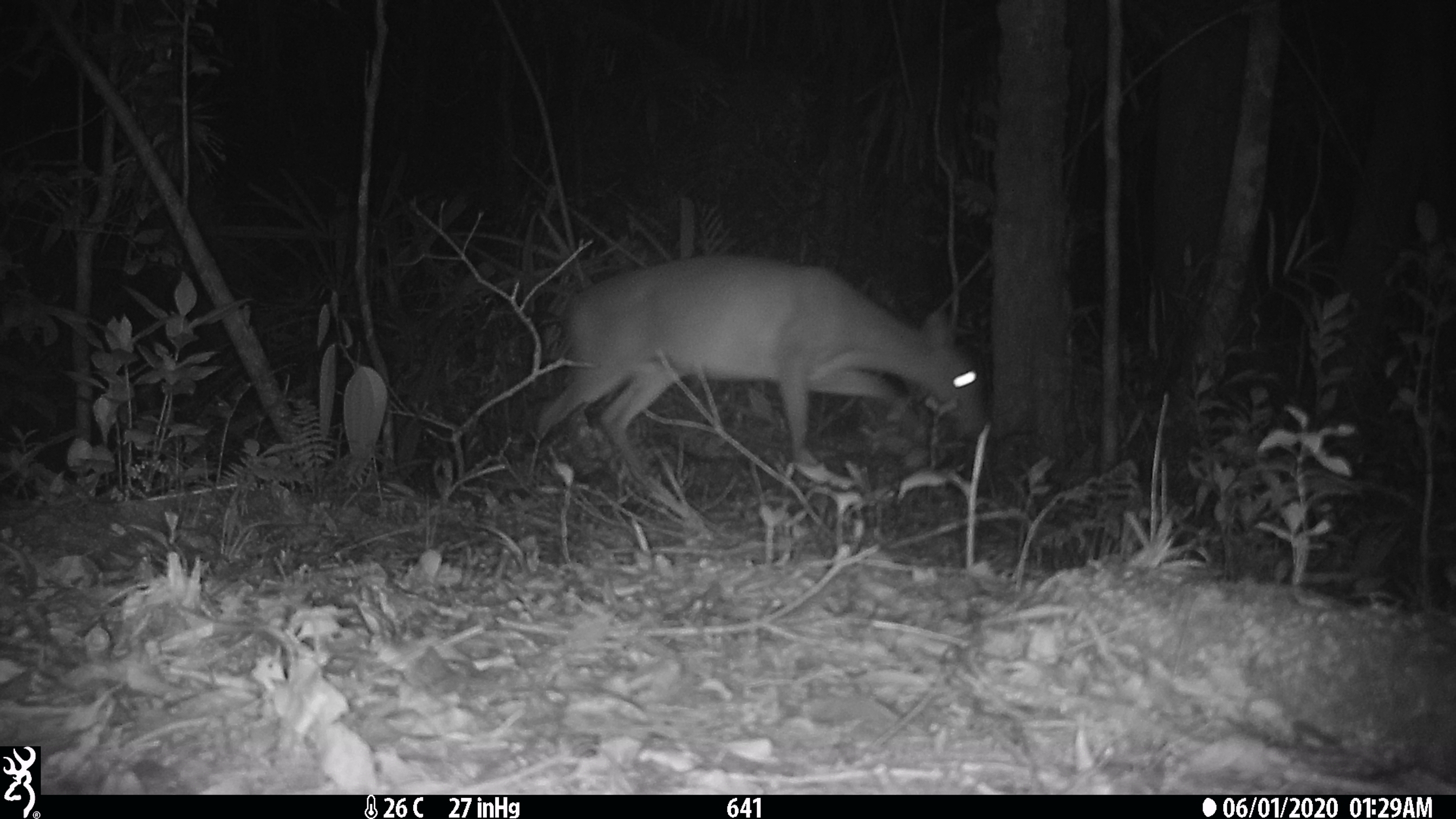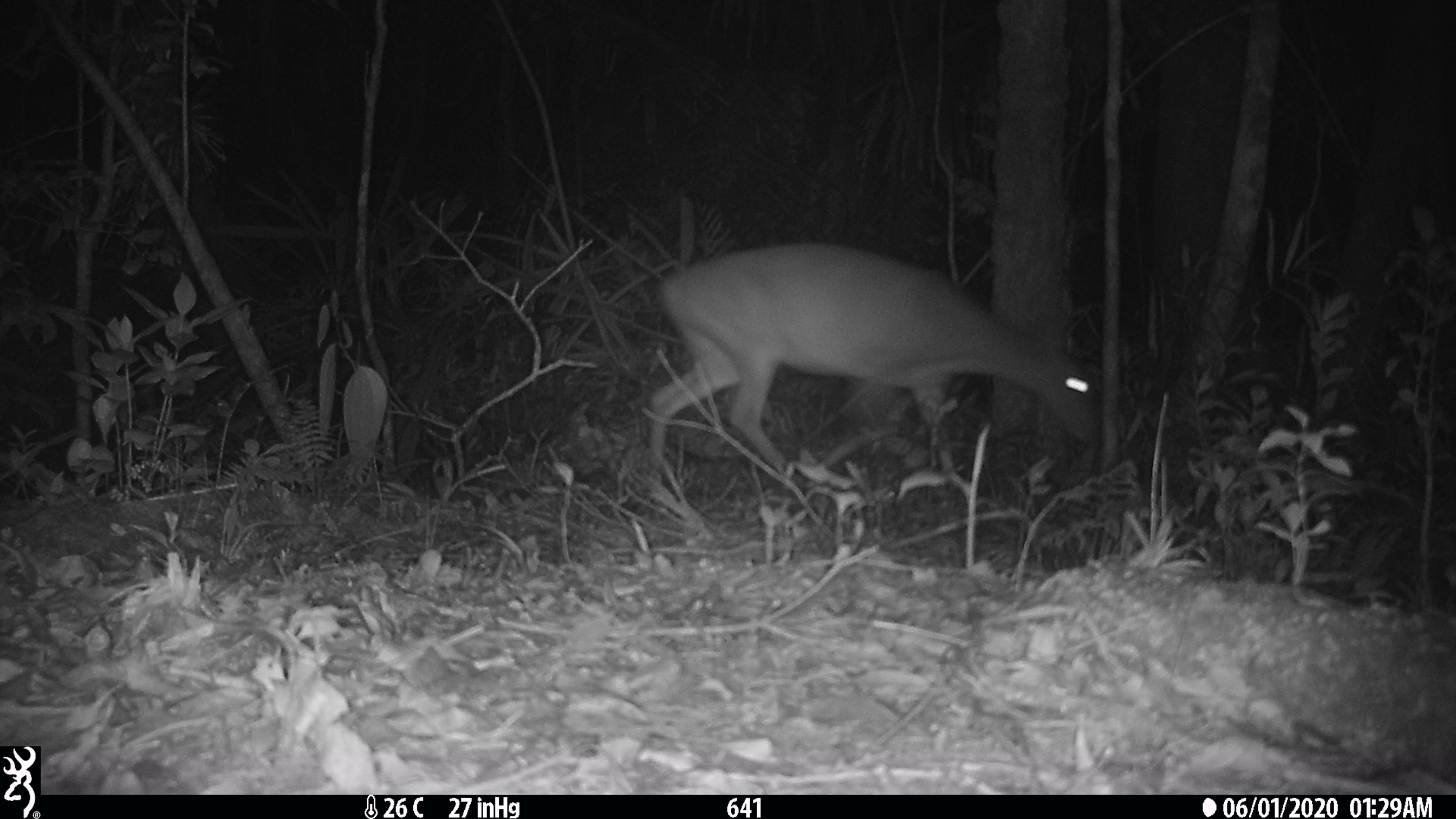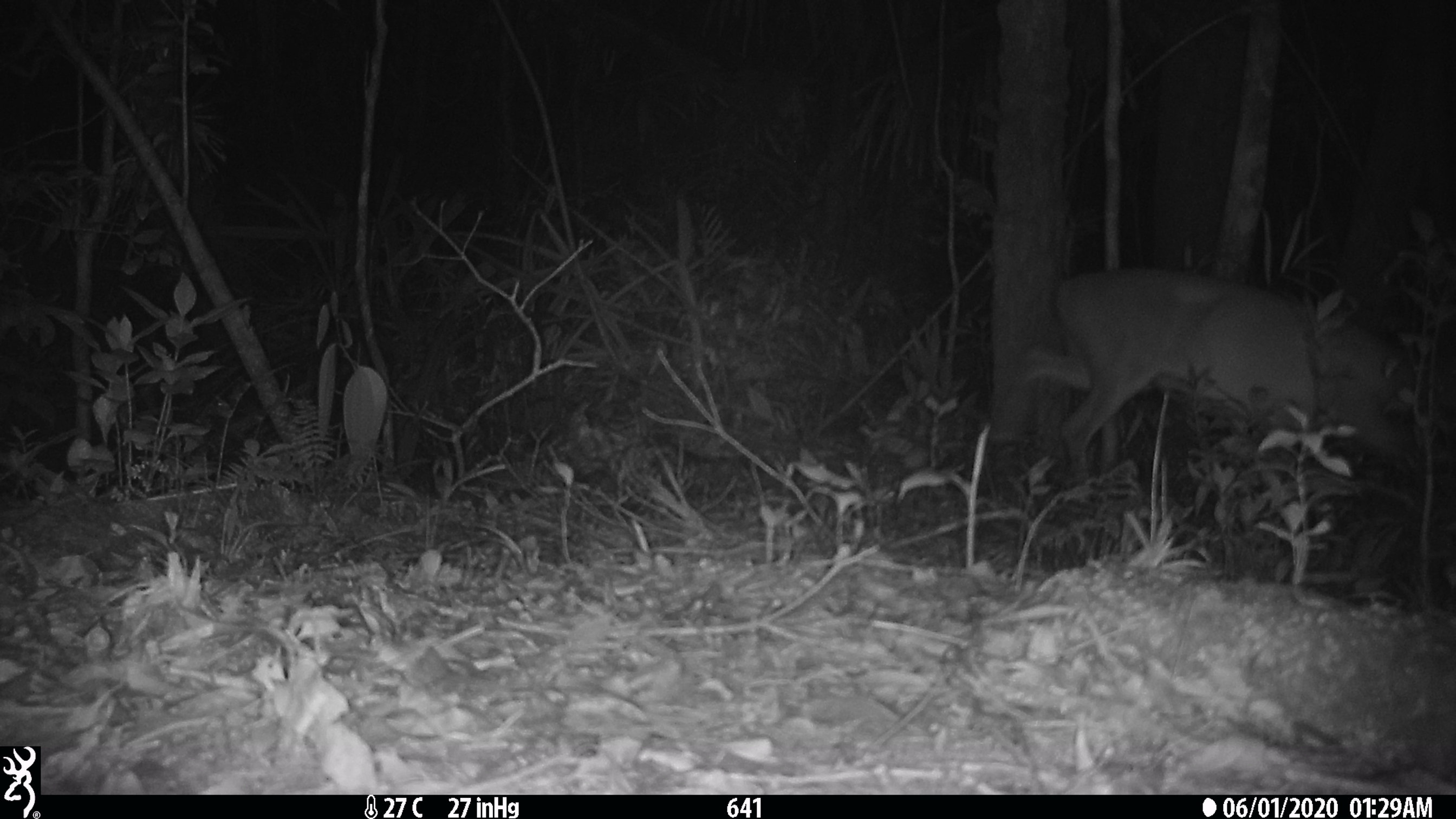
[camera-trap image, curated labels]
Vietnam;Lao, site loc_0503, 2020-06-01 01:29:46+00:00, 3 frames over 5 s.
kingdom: Animalia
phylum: Chordata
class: Mammalia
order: Artiodactyla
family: Cervidae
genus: Muntiacus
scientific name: Muntiacus vuquangensis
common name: large-antlered muntjac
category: large antlered muntjac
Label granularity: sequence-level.